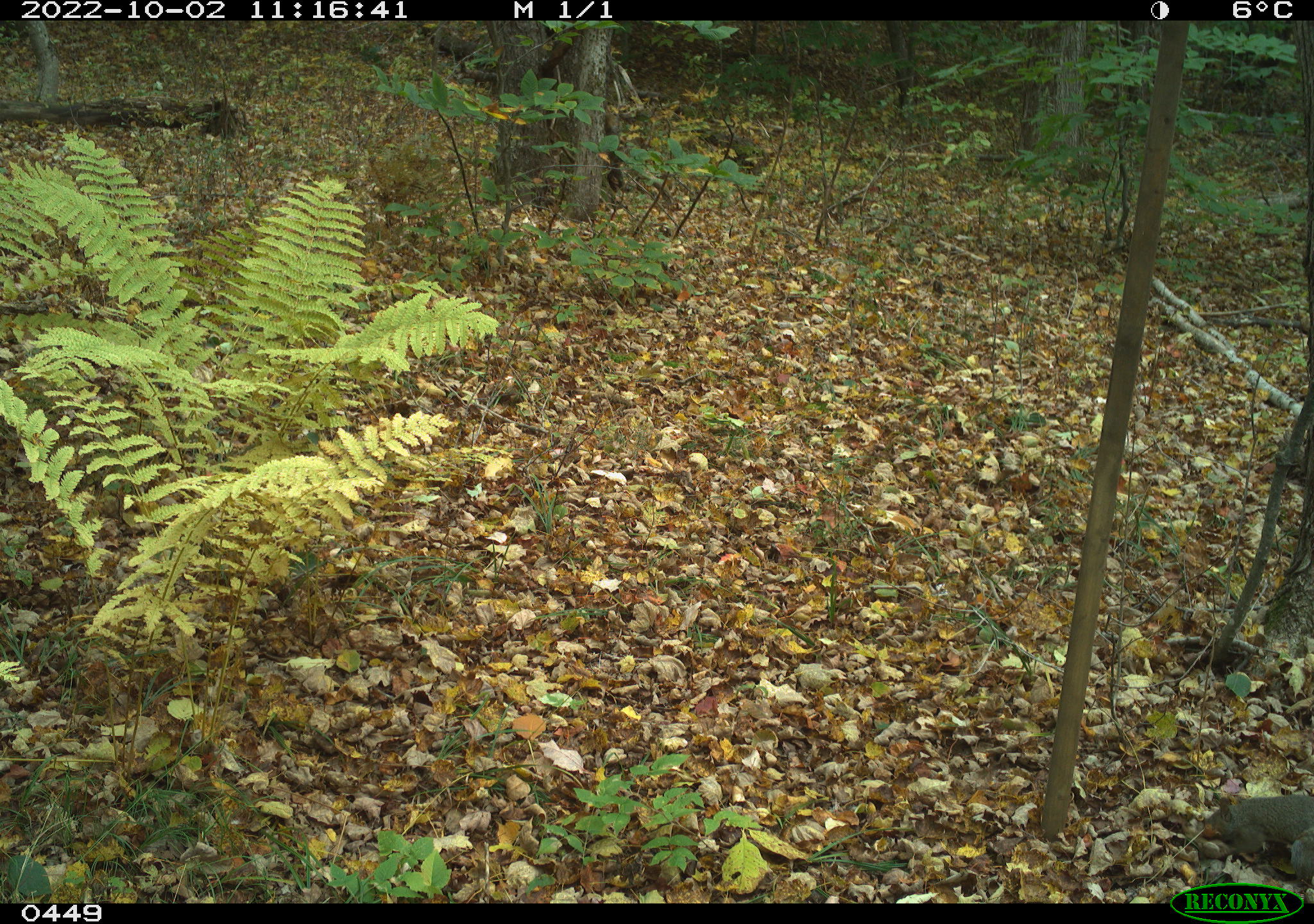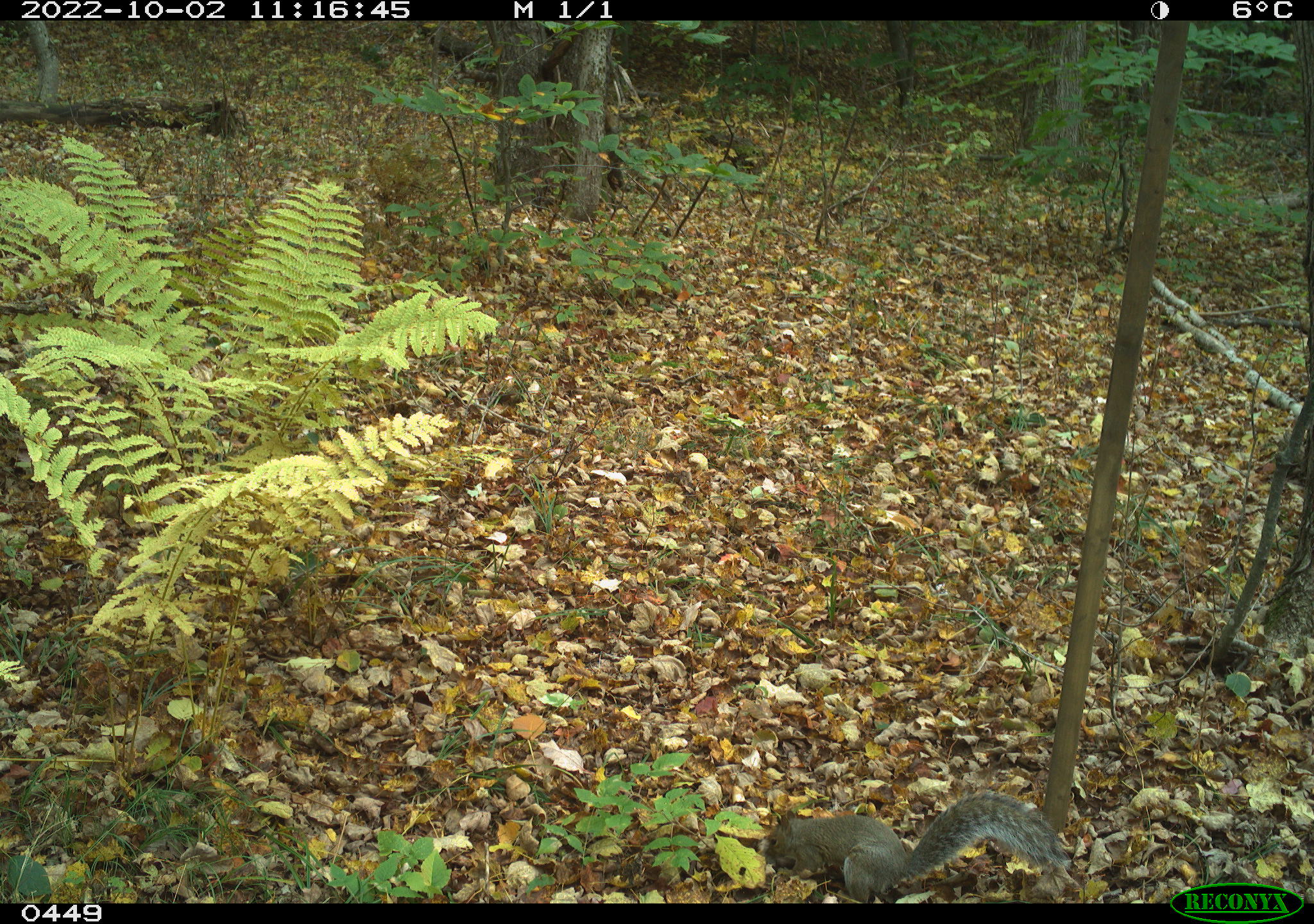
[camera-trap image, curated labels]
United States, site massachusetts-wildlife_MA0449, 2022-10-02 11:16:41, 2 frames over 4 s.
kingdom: Animalia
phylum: Chordata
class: Mammalia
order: Rodentia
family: Sciuridae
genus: Sciurus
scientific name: Sciurus carolinensis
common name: gray squirrel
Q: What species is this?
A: Gray squirrel (Sciurus carolinensis).